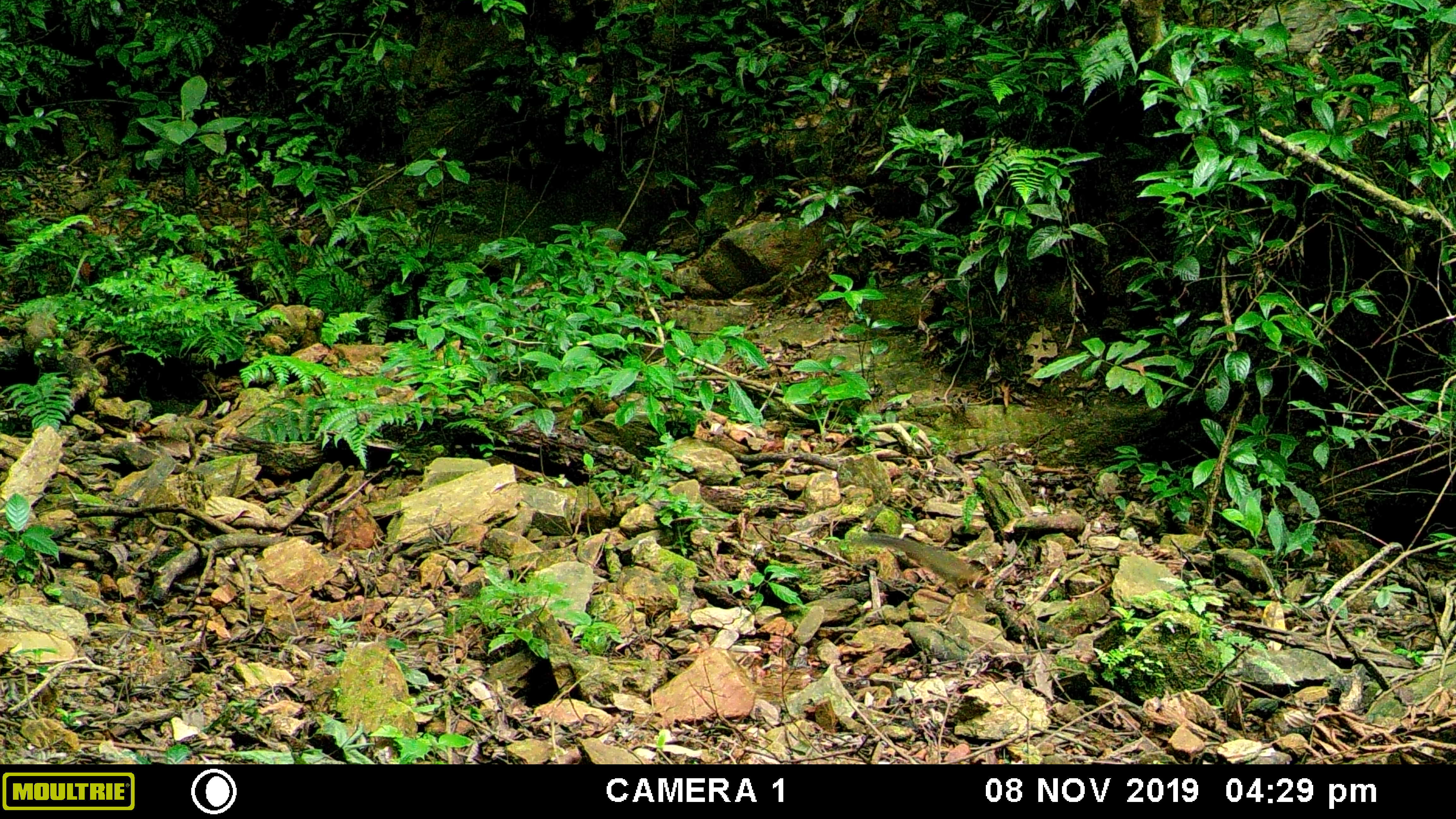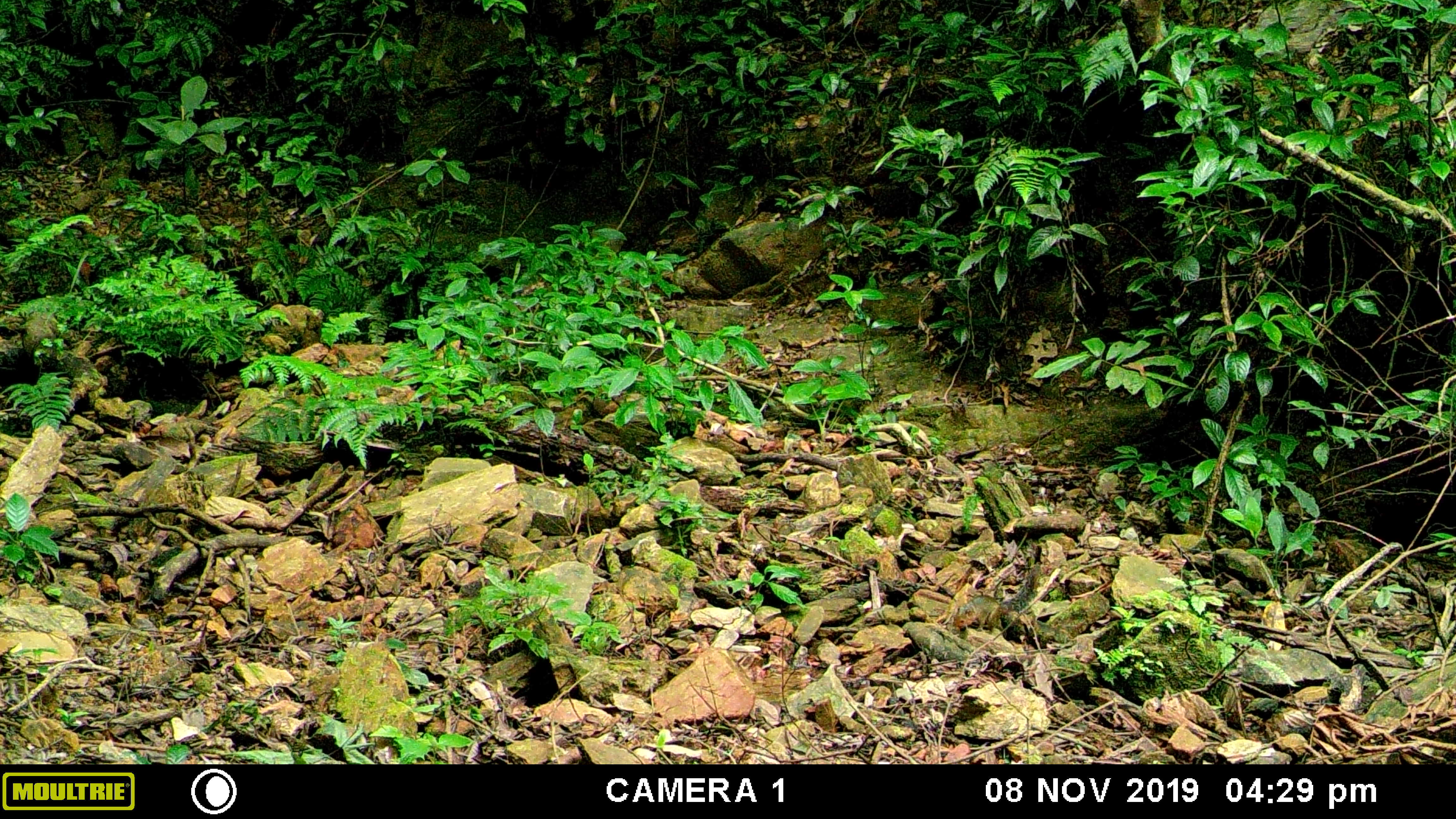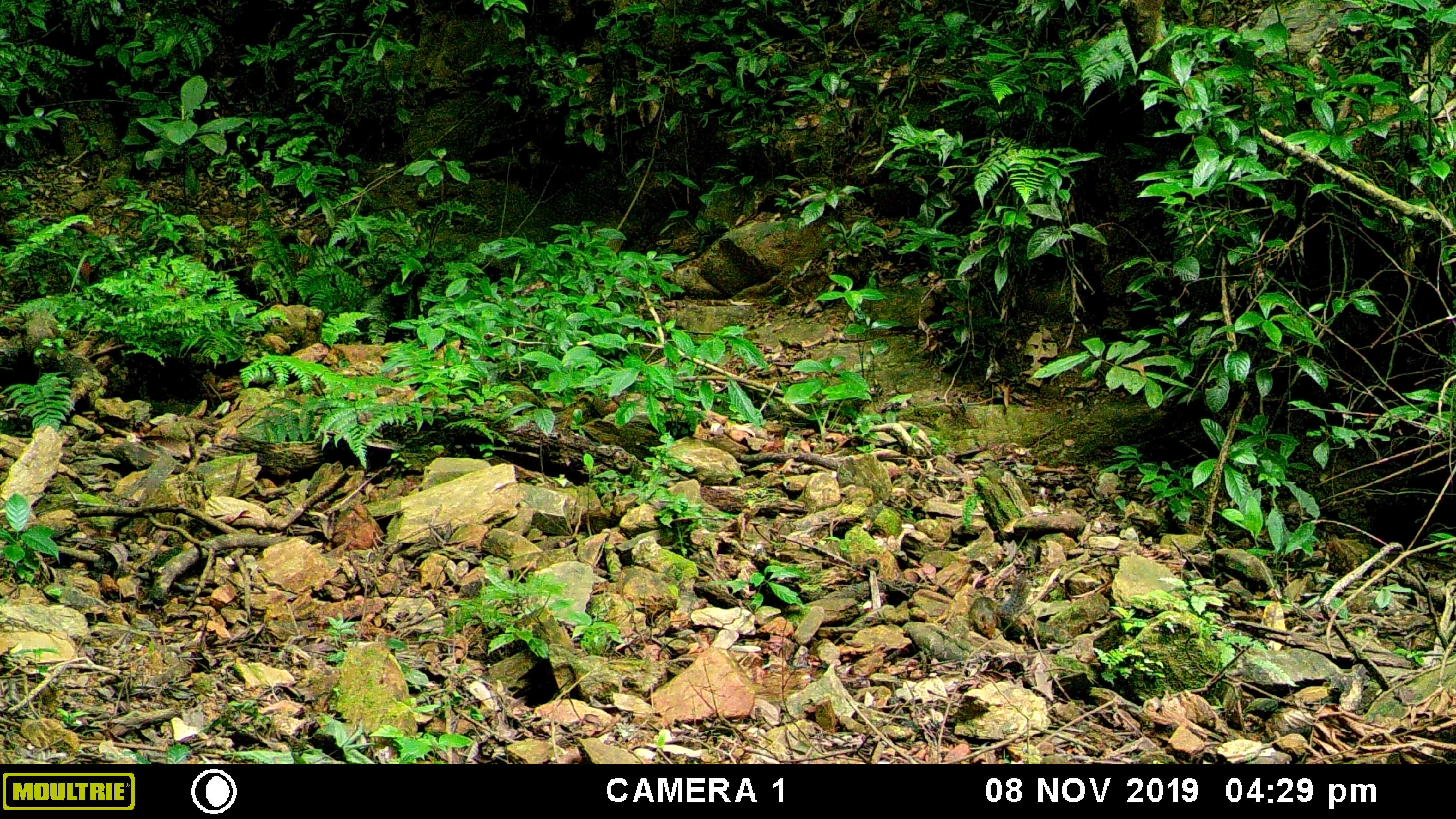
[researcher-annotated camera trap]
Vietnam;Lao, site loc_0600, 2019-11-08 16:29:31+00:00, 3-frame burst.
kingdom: Animalia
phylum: Chordata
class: Mammalia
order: Rodentia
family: Sciuridae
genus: Dremomys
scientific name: Dremomys rufigenis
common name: red-cheeked squirrel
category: red cheeked squirrel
Red cheeked squirrel (red-cheeked squirrel) (Dremomys rufigenis). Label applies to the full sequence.